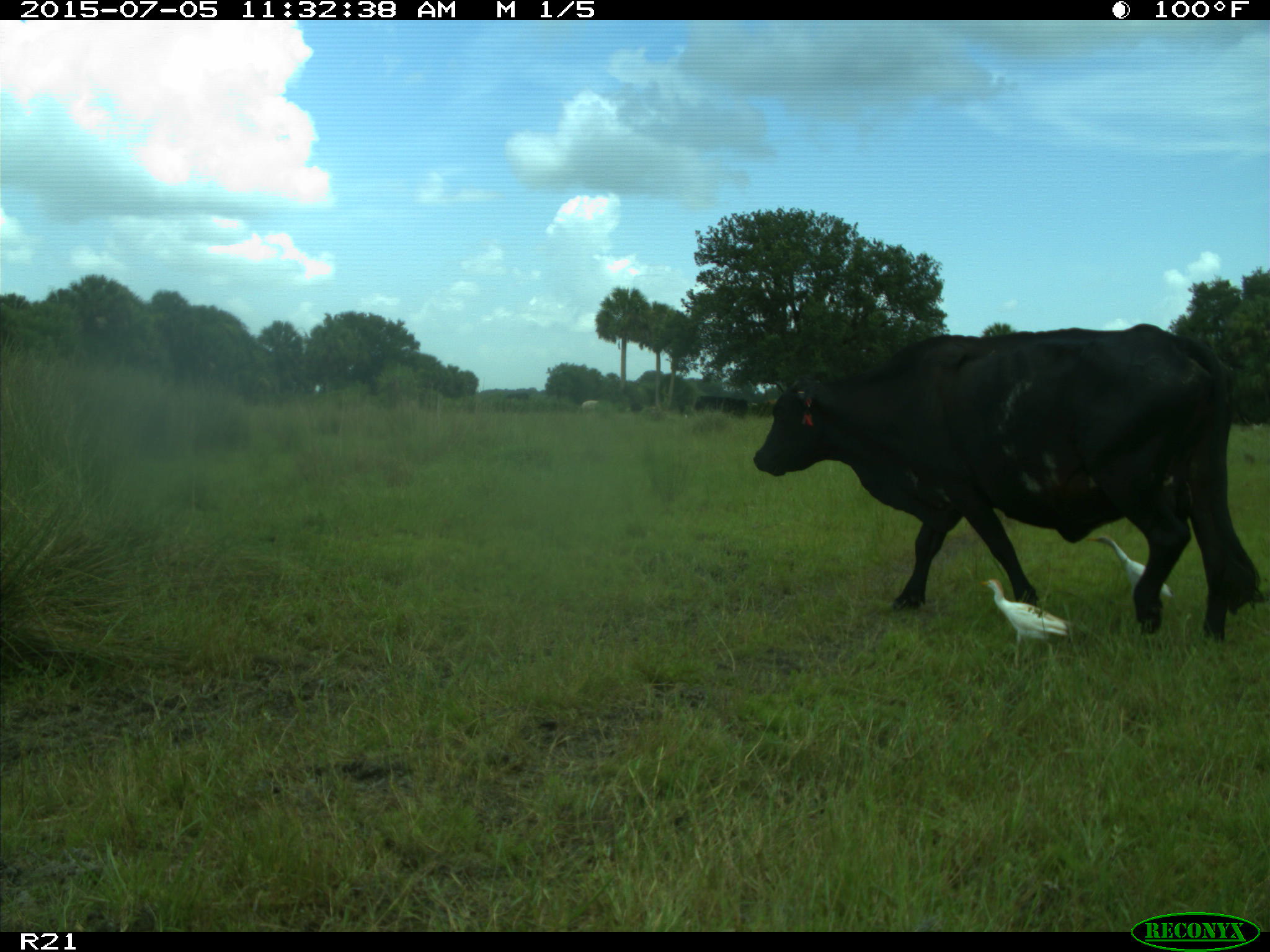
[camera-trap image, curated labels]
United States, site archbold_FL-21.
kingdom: Animalia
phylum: Chordata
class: Mammalia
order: Artiodactyla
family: Bovidae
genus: Bos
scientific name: Bos taurus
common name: domestic cow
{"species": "Bos taurus (domestic cow)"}